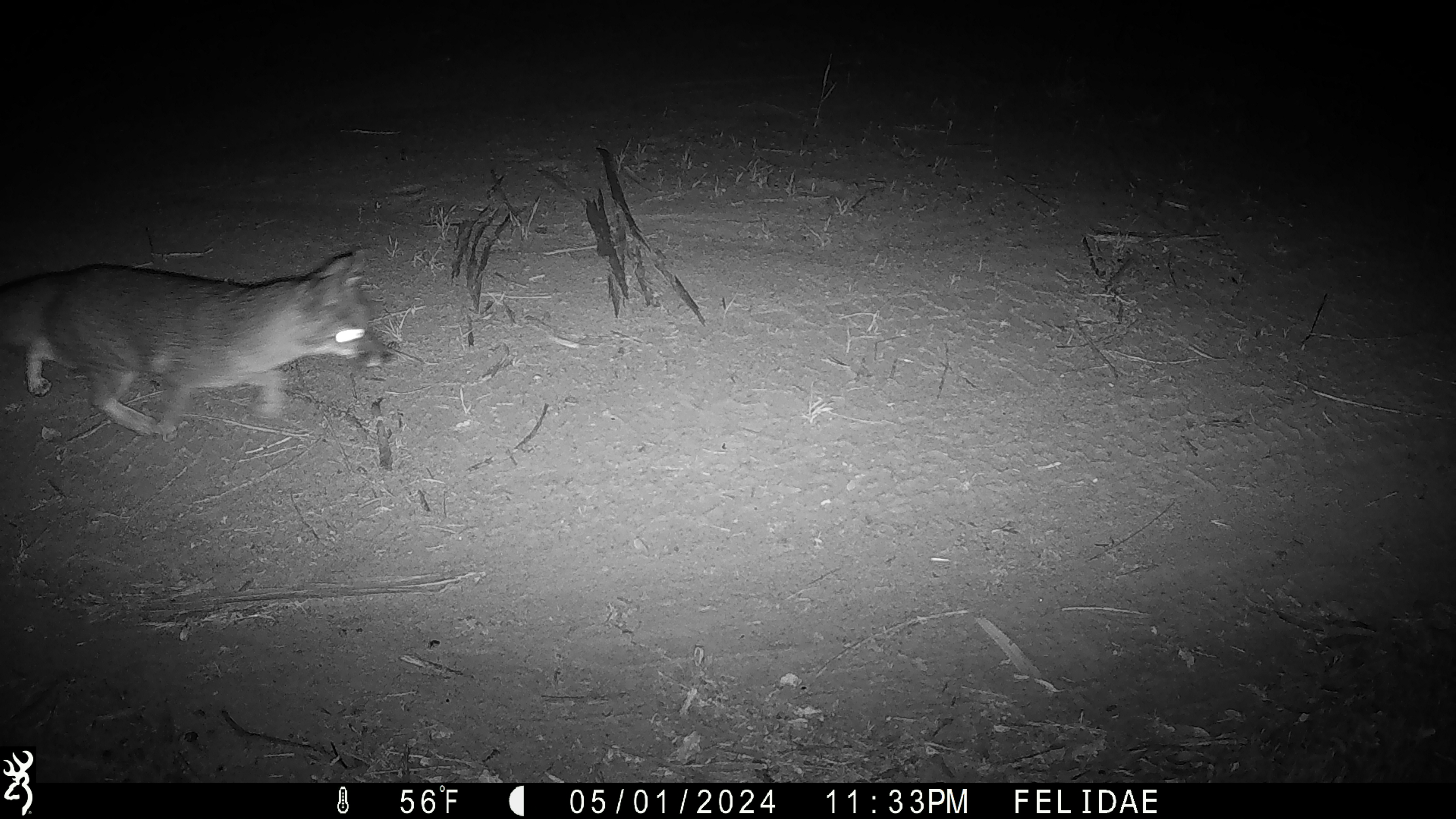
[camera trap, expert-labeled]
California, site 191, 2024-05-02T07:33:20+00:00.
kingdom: Animalia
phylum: Chordata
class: Mammalia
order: Carnivora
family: Canidae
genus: Urocyon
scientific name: Urocyon cinereoargenteus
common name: gray fox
Gray fox (Urocyon cinereoargenteus).